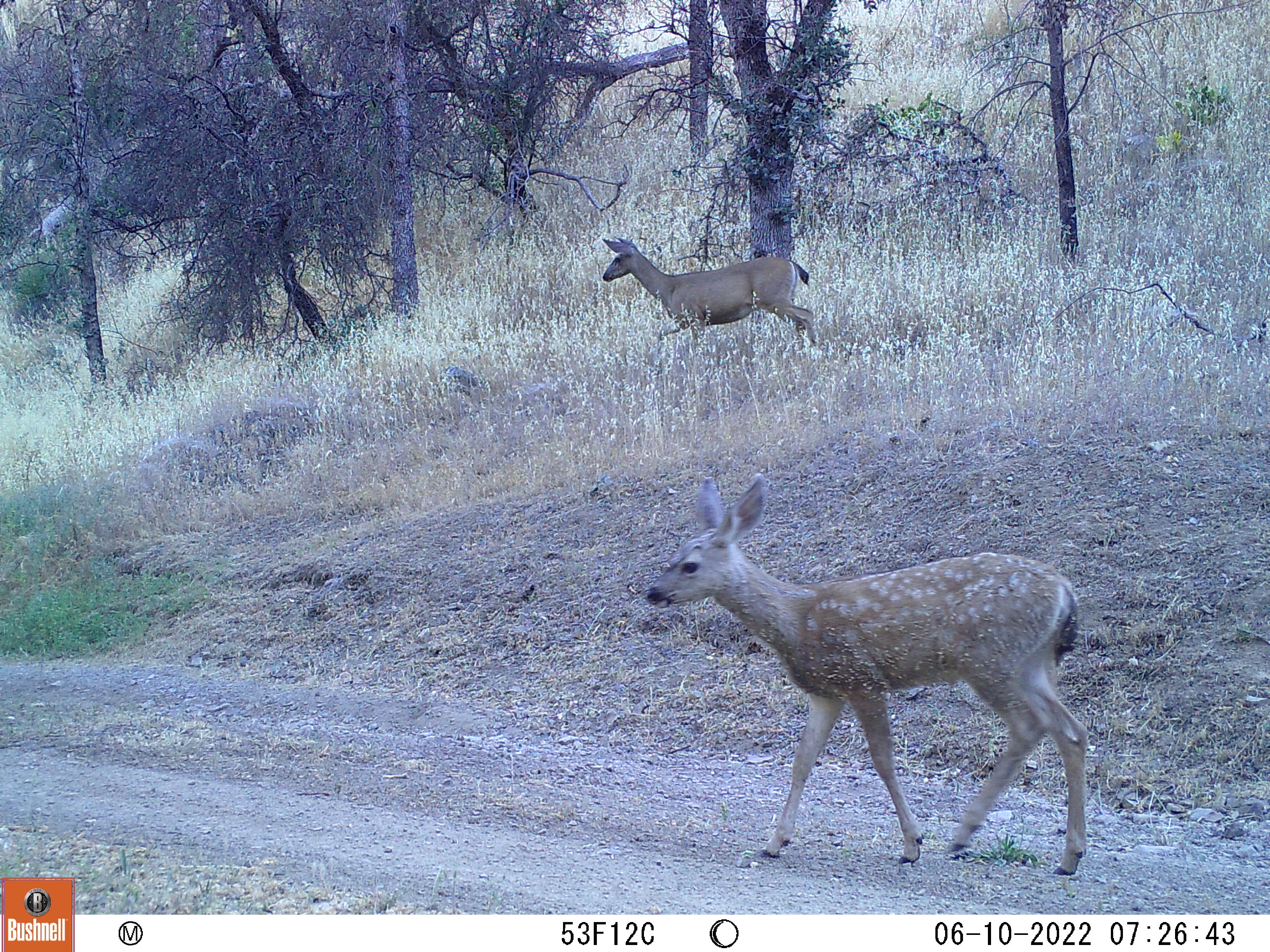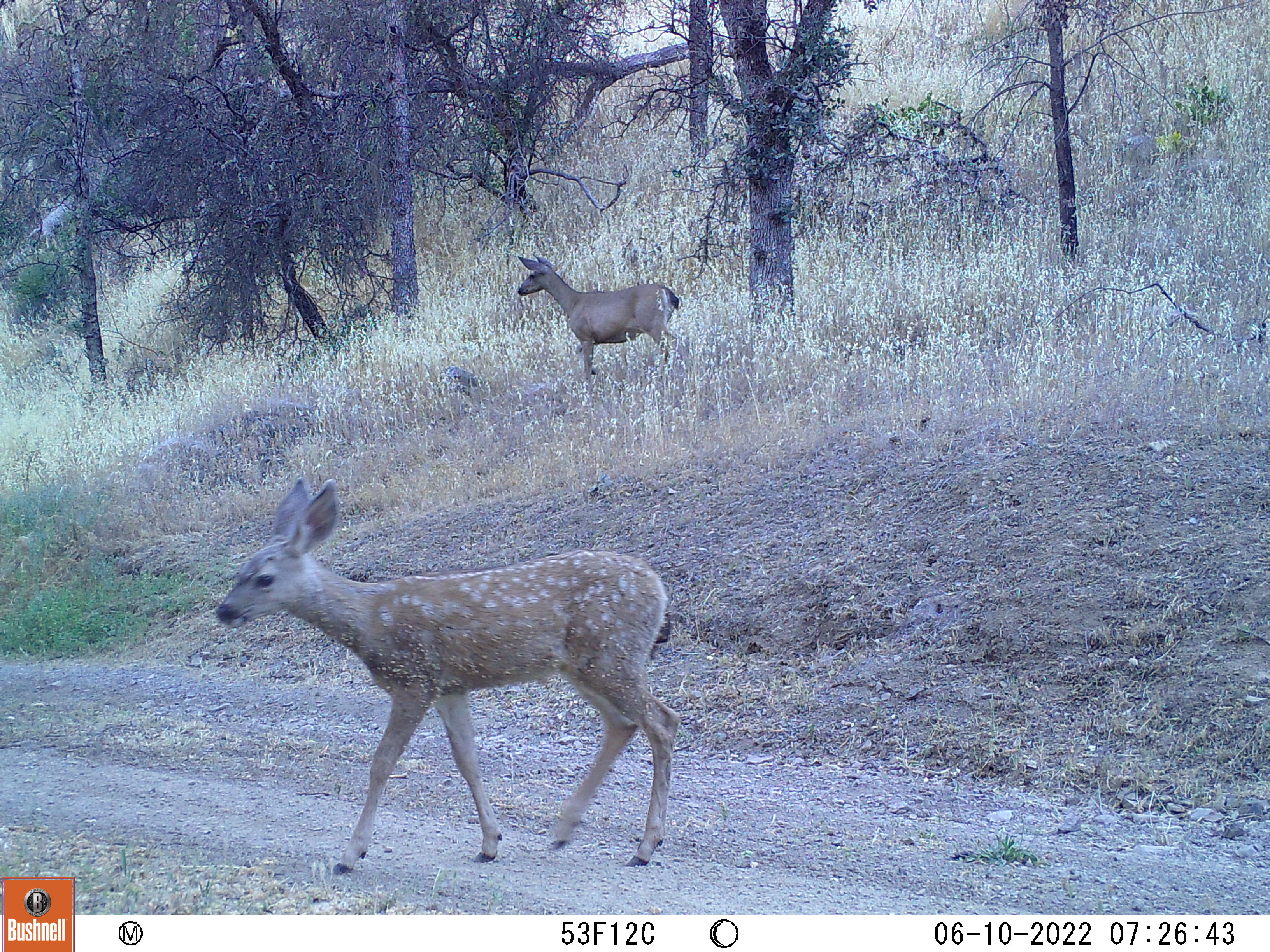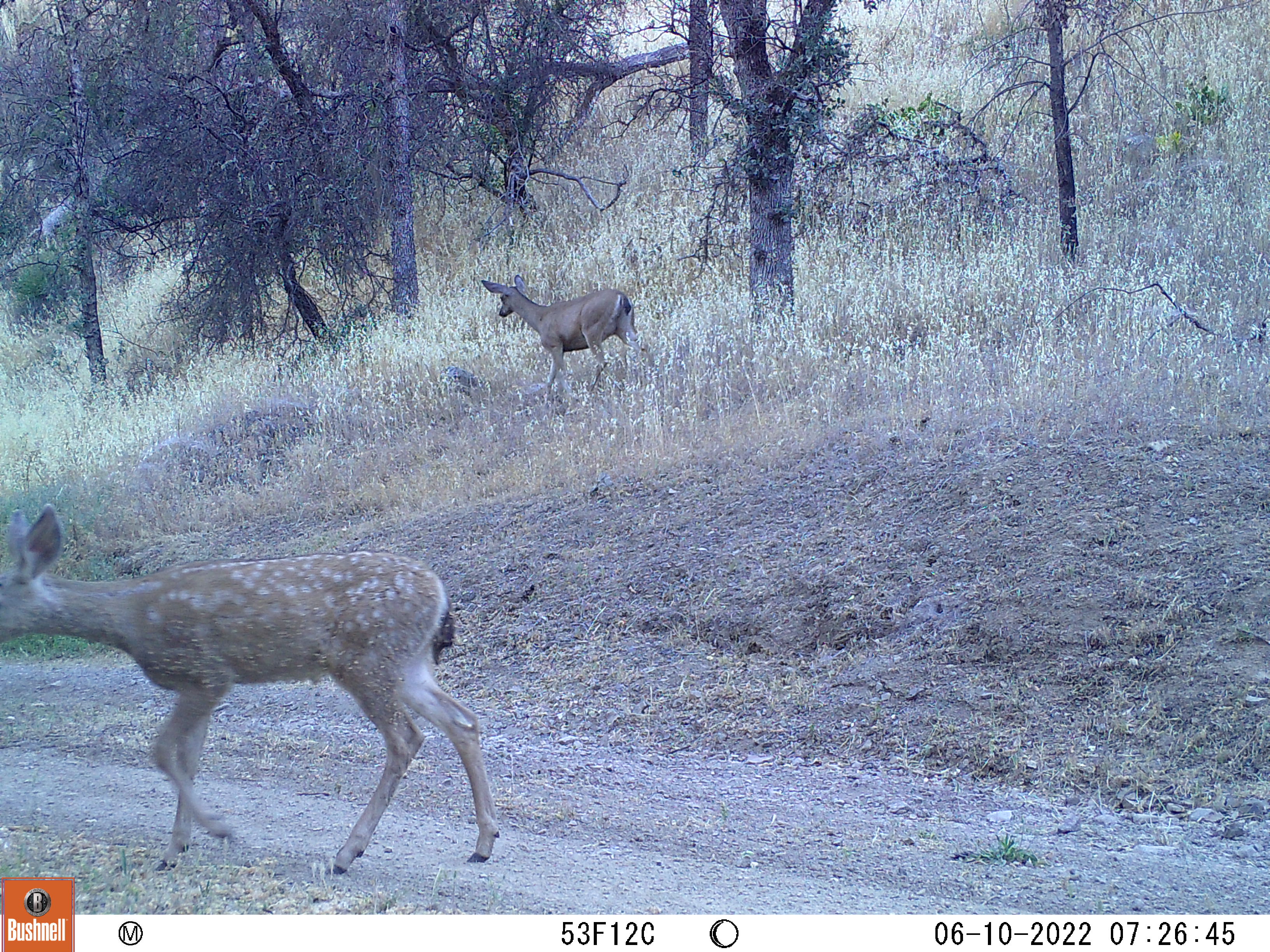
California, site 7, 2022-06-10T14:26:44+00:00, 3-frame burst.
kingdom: Animalia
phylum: Chordata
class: Mammalia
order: Artiodactyla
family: Cervidae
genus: Odocoileus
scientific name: Odocoileus hemionus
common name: mule deer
Mule deer (Odocoileus hemionus).